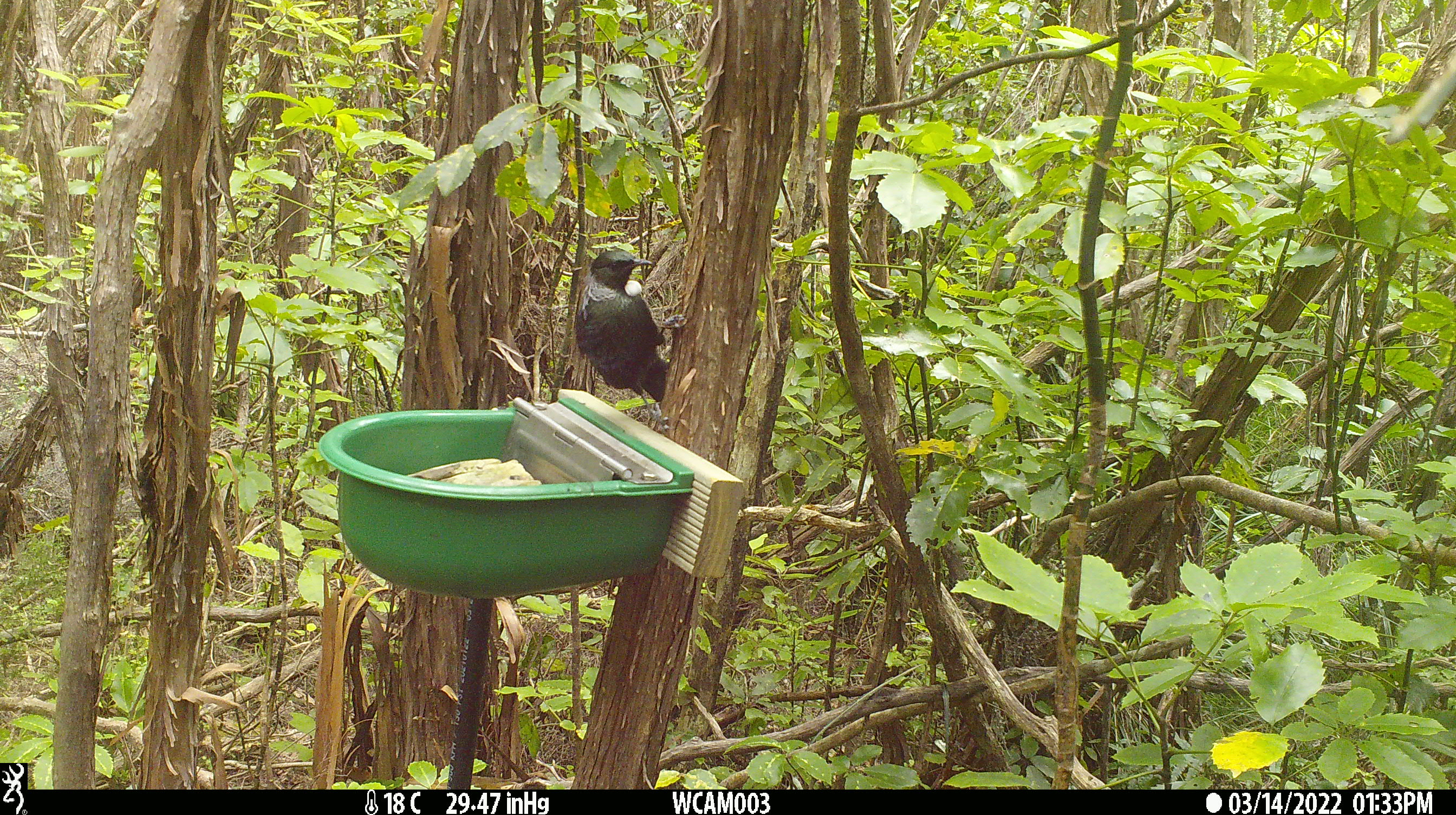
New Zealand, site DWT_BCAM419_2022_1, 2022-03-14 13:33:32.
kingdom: Animalia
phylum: Chordata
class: Aves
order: Passeriformes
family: Meliphagidae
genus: Prosthemadera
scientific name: Prosthemadera novaeseelandiae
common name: tui